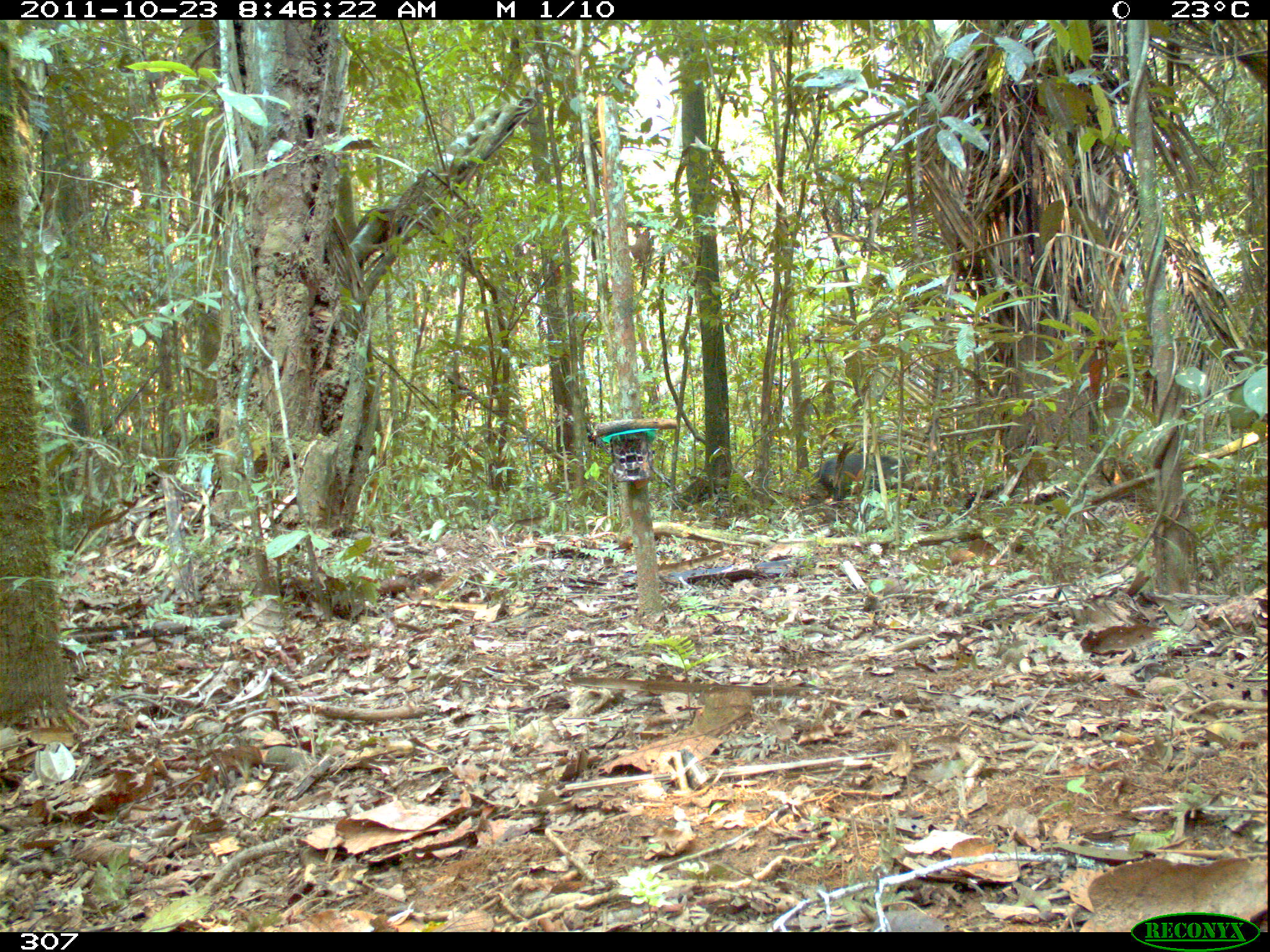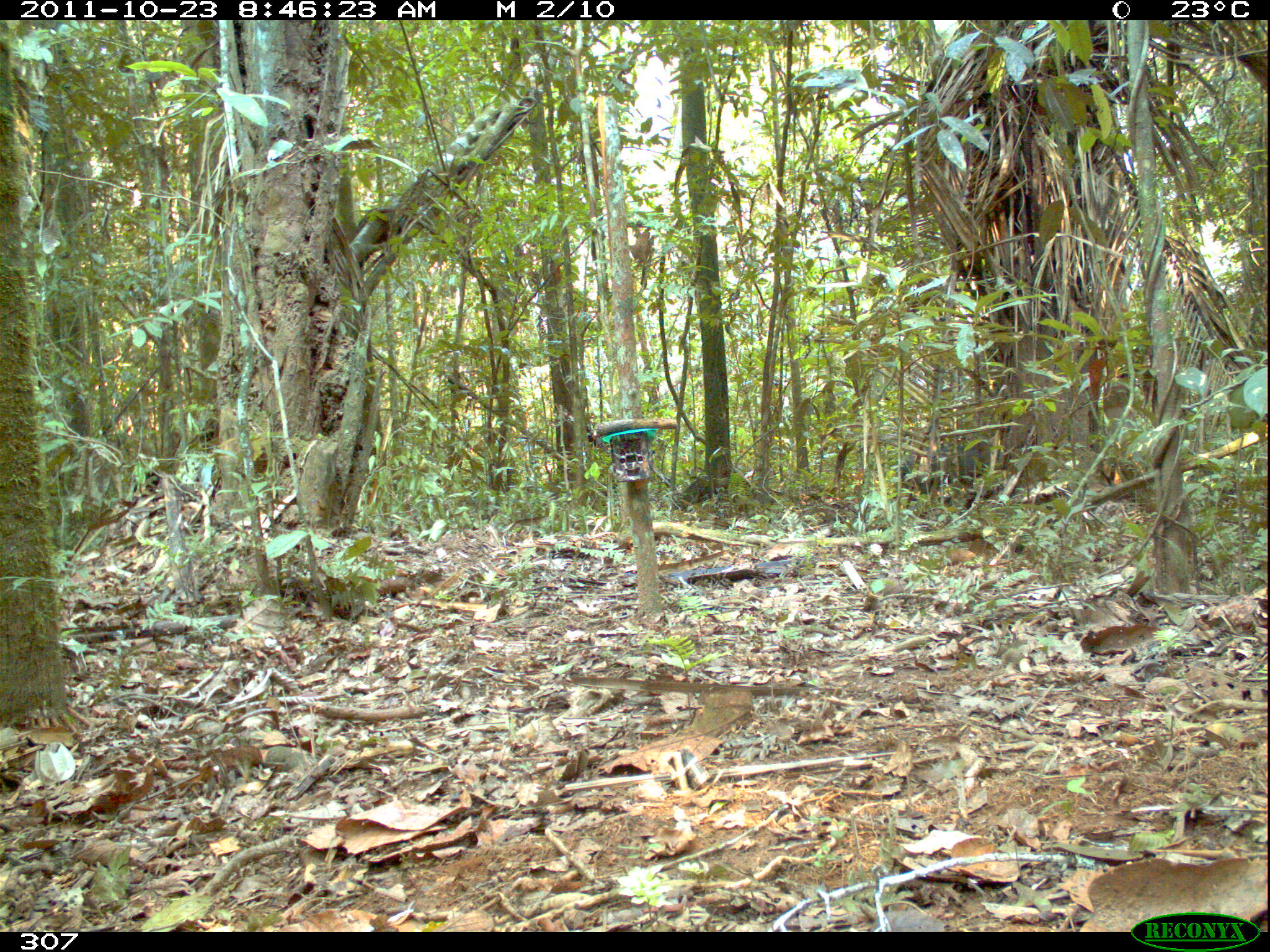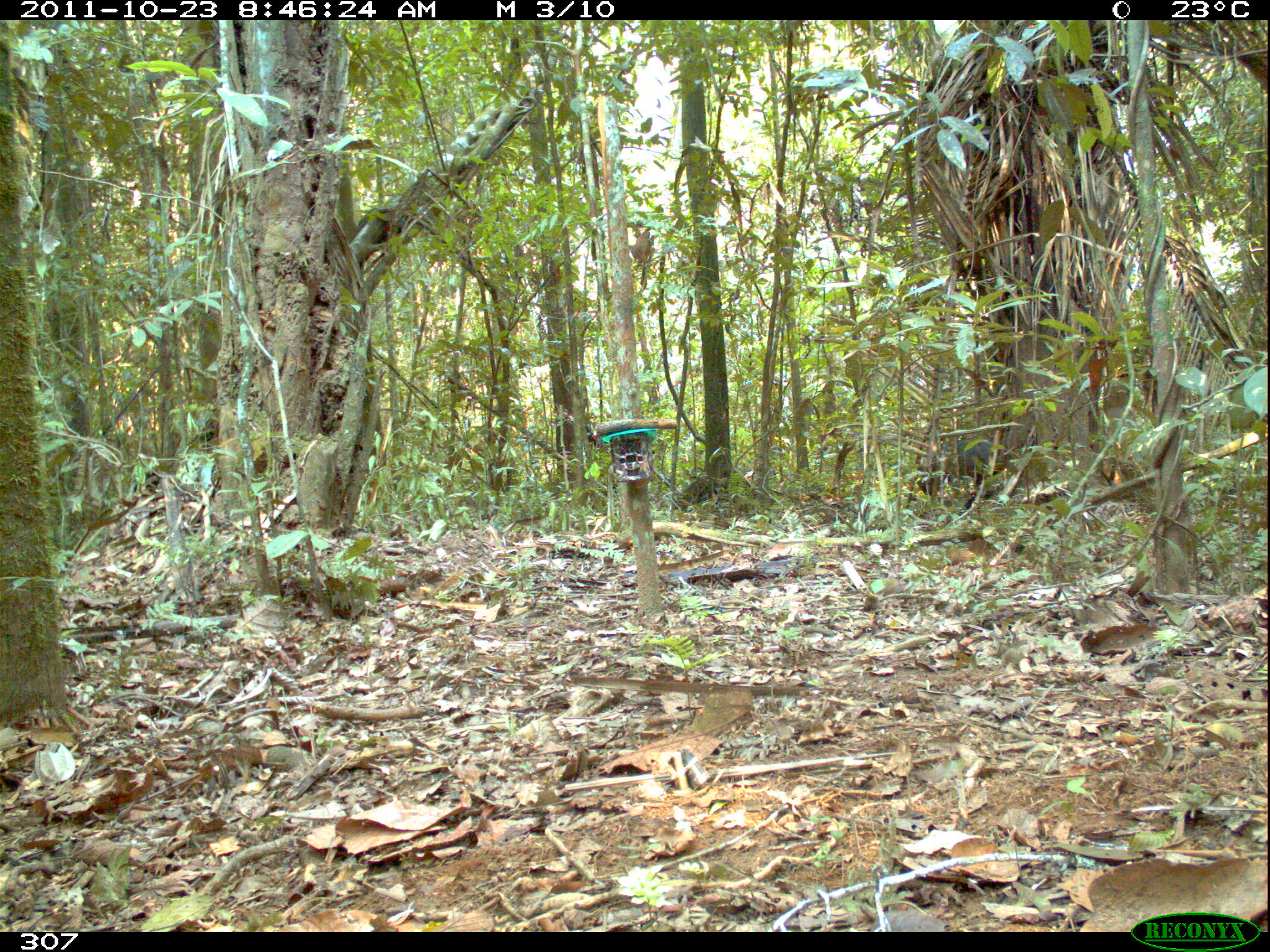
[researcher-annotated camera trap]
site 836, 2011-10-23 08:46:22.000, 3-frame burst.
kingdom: Animalia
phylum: Chordata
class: Mammalia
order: Artiodactyla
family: Tayassuidae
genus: Tayassu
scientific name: Tayassu pecari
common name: white-lipped peccary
Tayassu pecari (white-lipped peccary).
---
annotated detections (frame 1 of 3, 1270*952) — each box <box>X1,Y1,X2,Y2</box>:
unknown: <box>816,454,933,504</box>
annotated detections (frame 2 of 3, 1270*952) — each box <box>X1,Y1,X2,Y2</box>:
tayassu pecari: <box>896,441,1008,505</box>